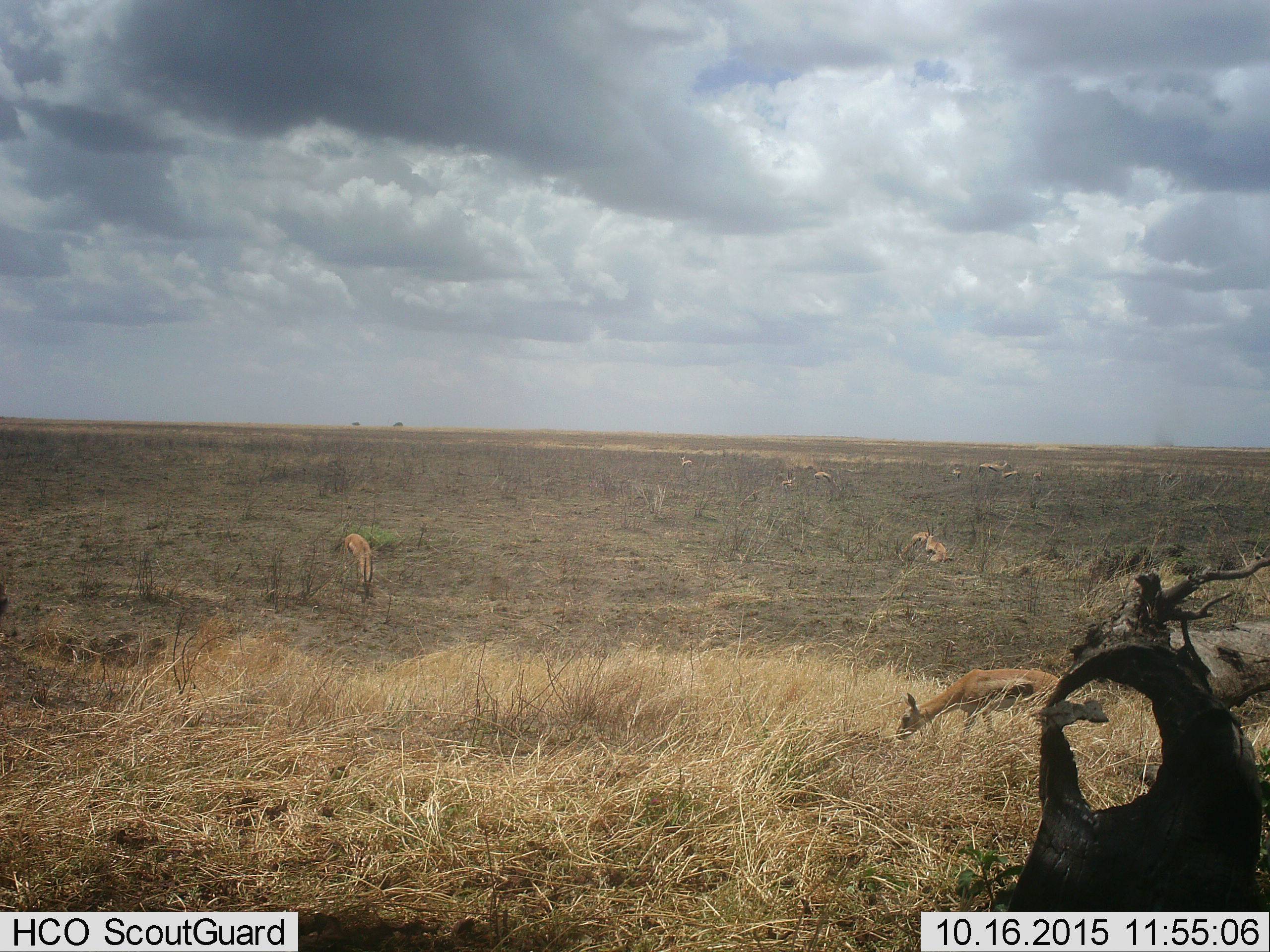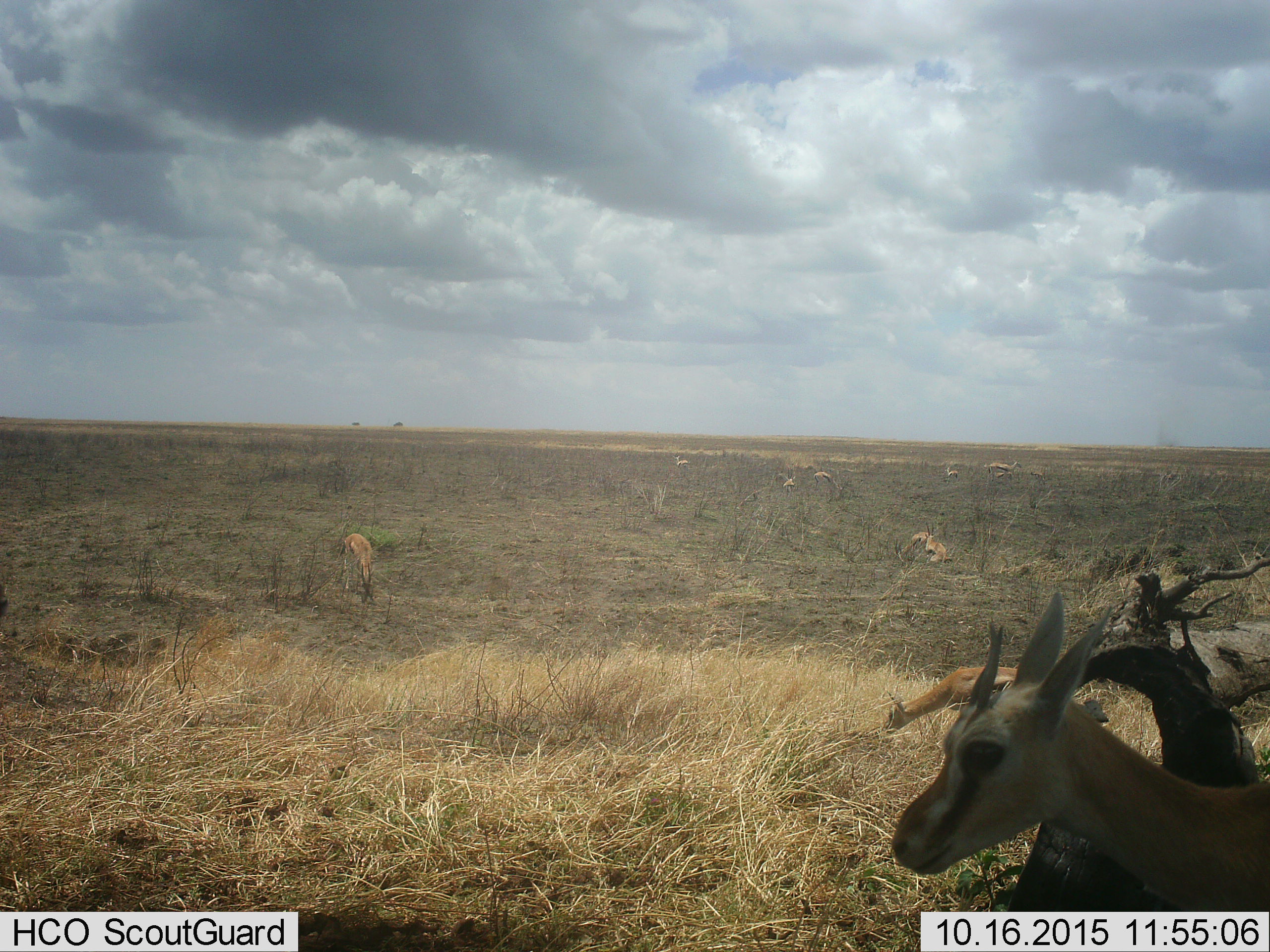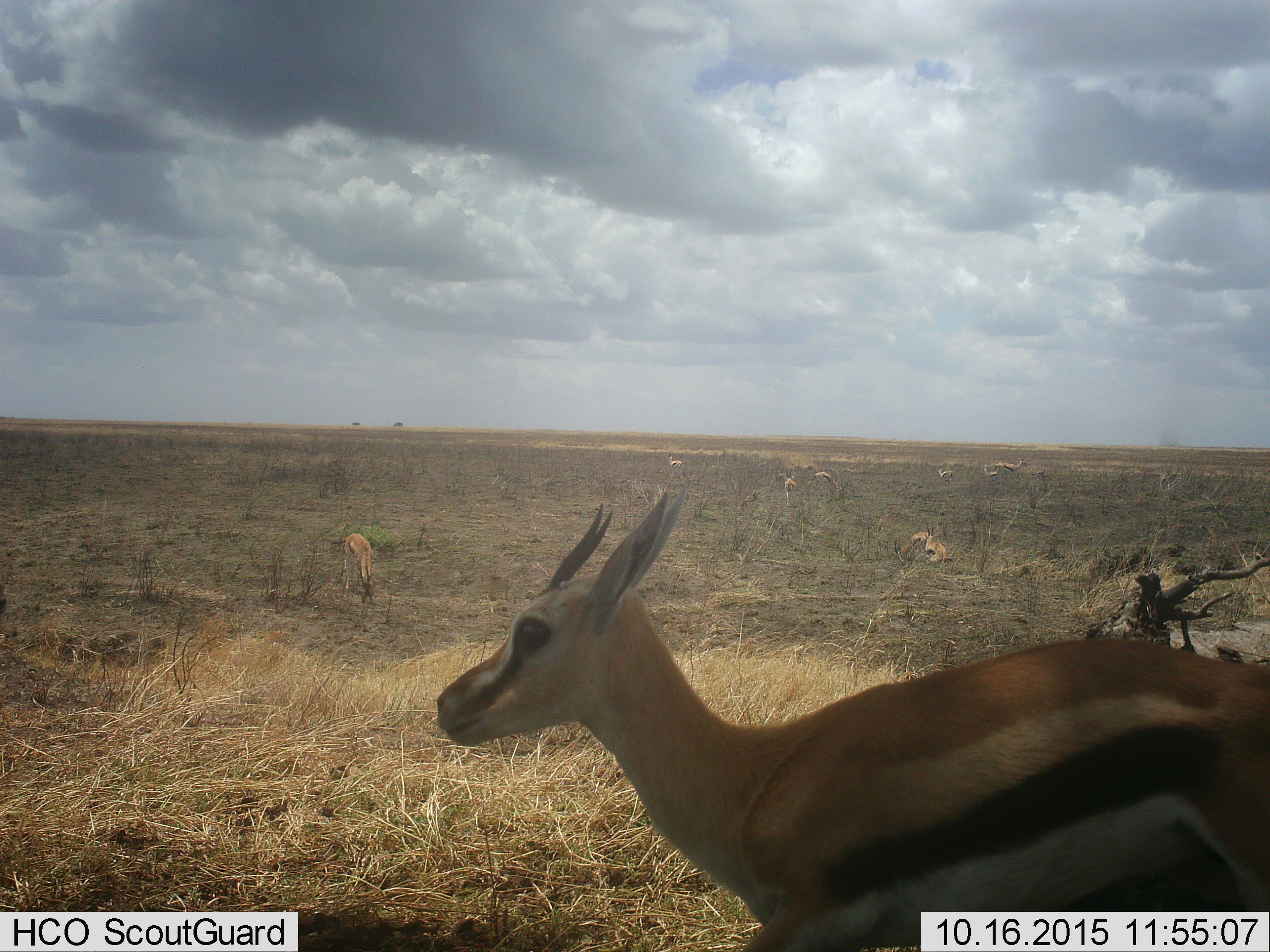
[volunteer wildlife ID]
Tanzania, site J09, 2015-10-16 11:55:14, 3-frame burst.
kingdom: Animalia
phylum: Chordata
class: Mammalia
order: Artiodactyla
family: Bovidae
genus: Eudorcas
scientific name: Eudorcas thomsonii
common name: thomson's gazelle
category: gazellethomsons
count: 10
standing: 0%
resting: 17%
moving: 50%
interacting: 0%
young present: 17%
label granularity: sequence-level